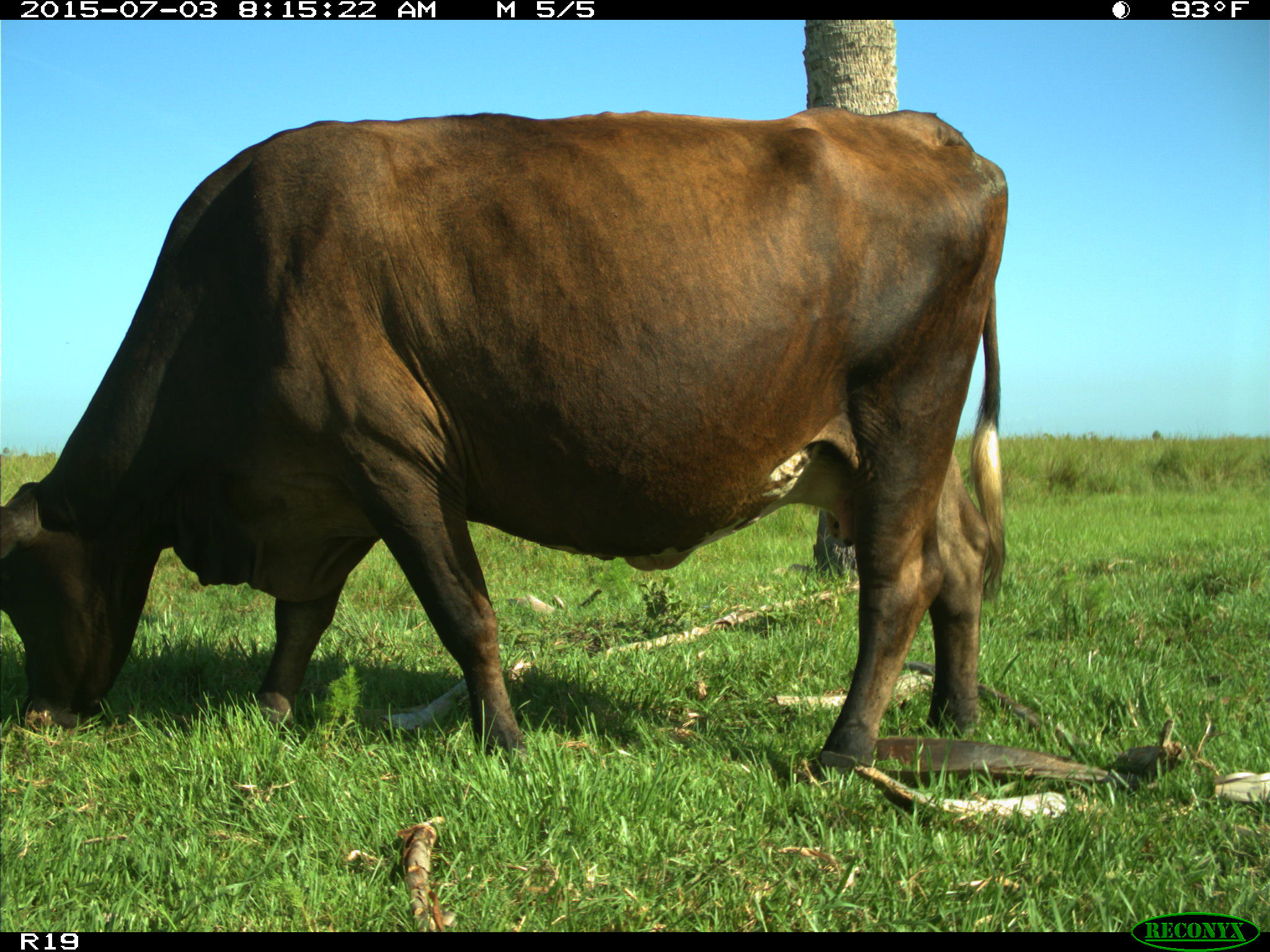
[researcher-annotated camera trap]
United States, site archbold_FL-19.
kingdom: Animalia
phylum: Chordata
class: Mammalia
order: Artiodactyla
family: Bovidae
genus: Bos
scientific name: Bos taurus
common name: domestic cow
Bos taurus (domestic cow).